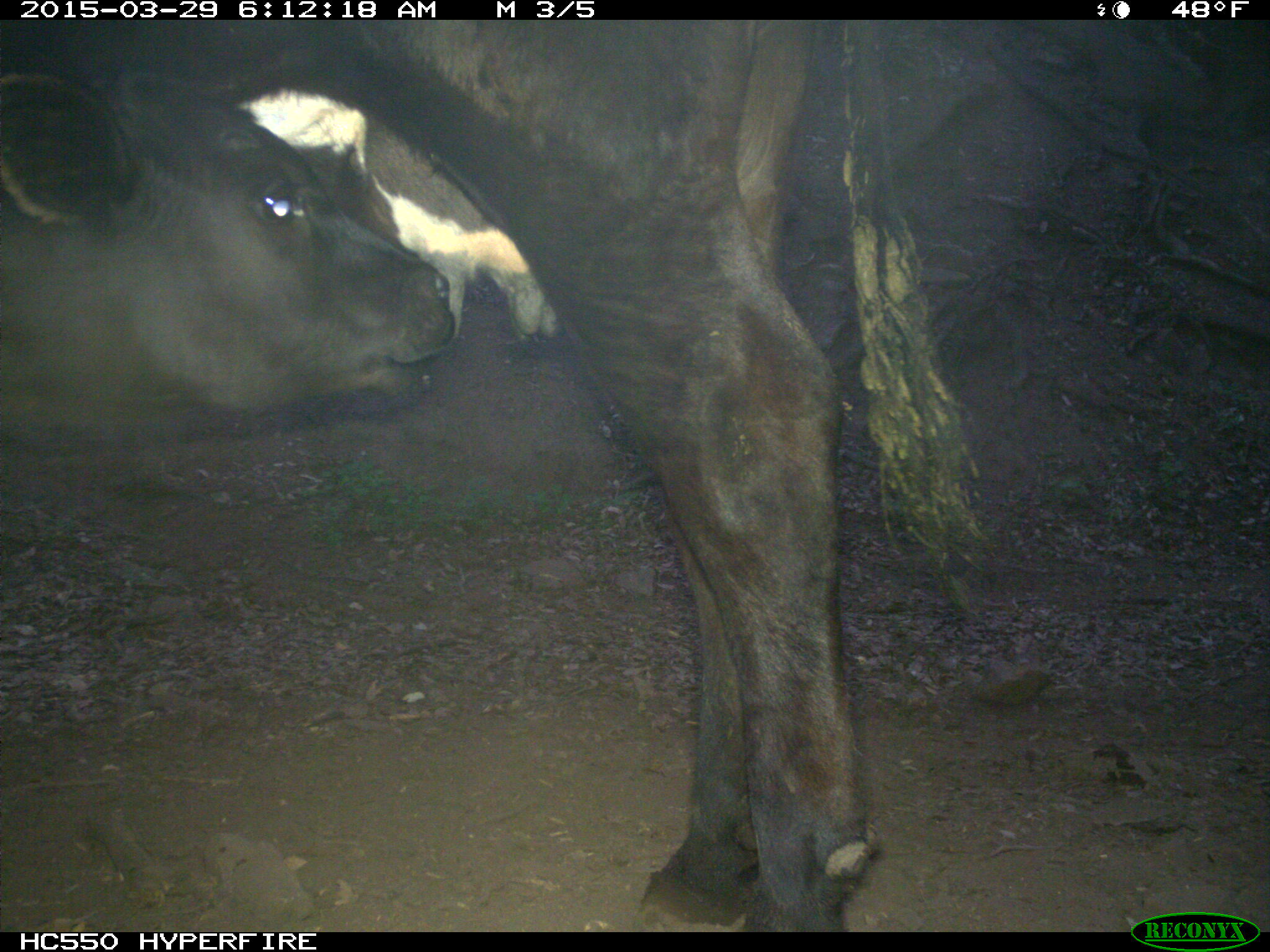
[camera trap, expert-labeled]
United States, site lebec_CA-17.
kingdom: Animalia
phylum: Chordata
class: Mammalia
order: Artiodactyla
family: Bovidae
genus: Bos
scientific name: Bos taurus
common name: domestic cow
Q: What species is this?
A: Bos taurus (domestic cow).